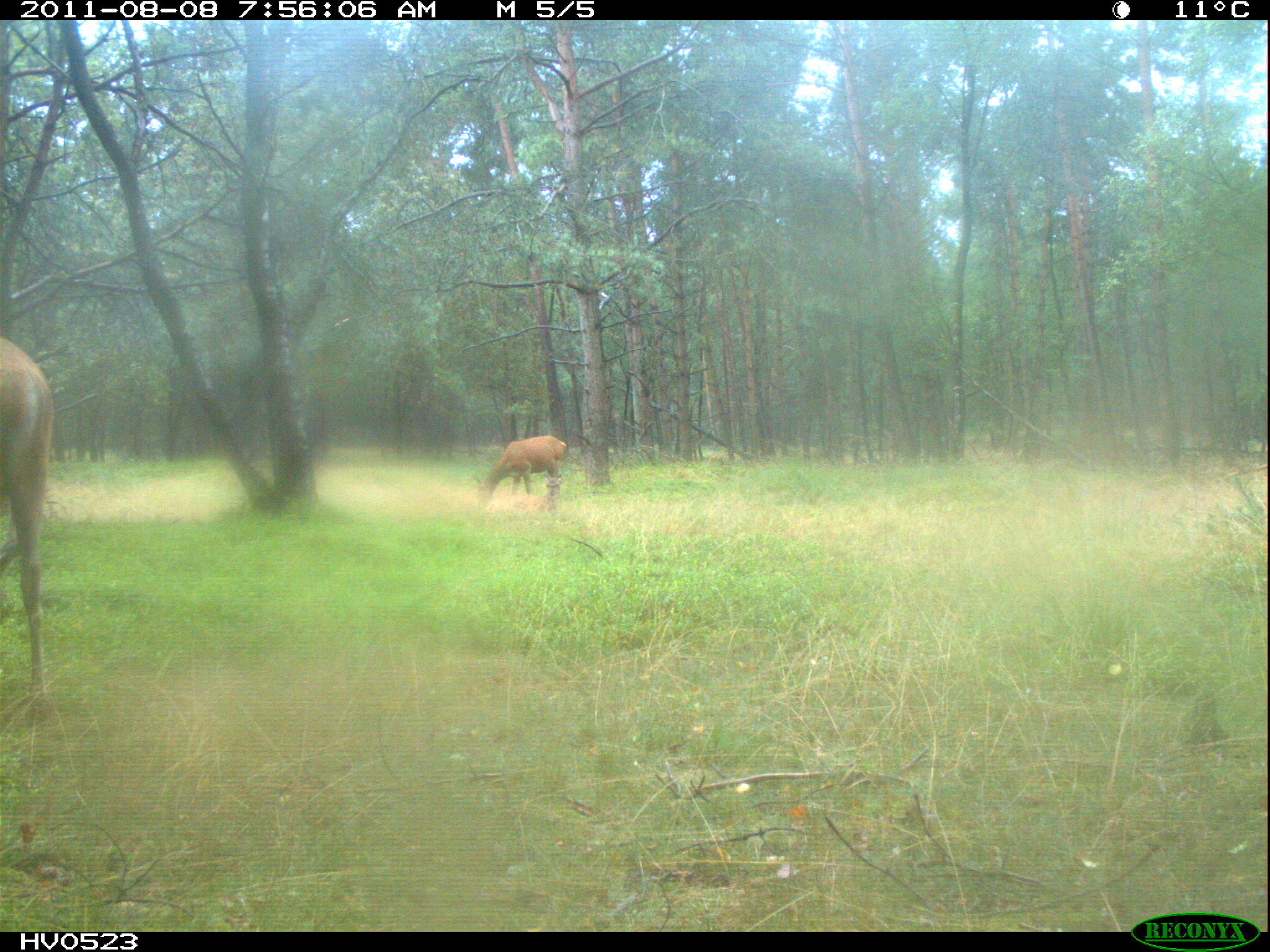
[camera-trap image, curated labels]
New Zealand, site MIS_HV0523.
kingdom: Animalia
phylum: Chordata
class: Mammalia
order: Artiodactyla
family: Cervidae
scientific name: Cervidae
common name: deer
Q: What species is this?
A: Deer (Cervidae).